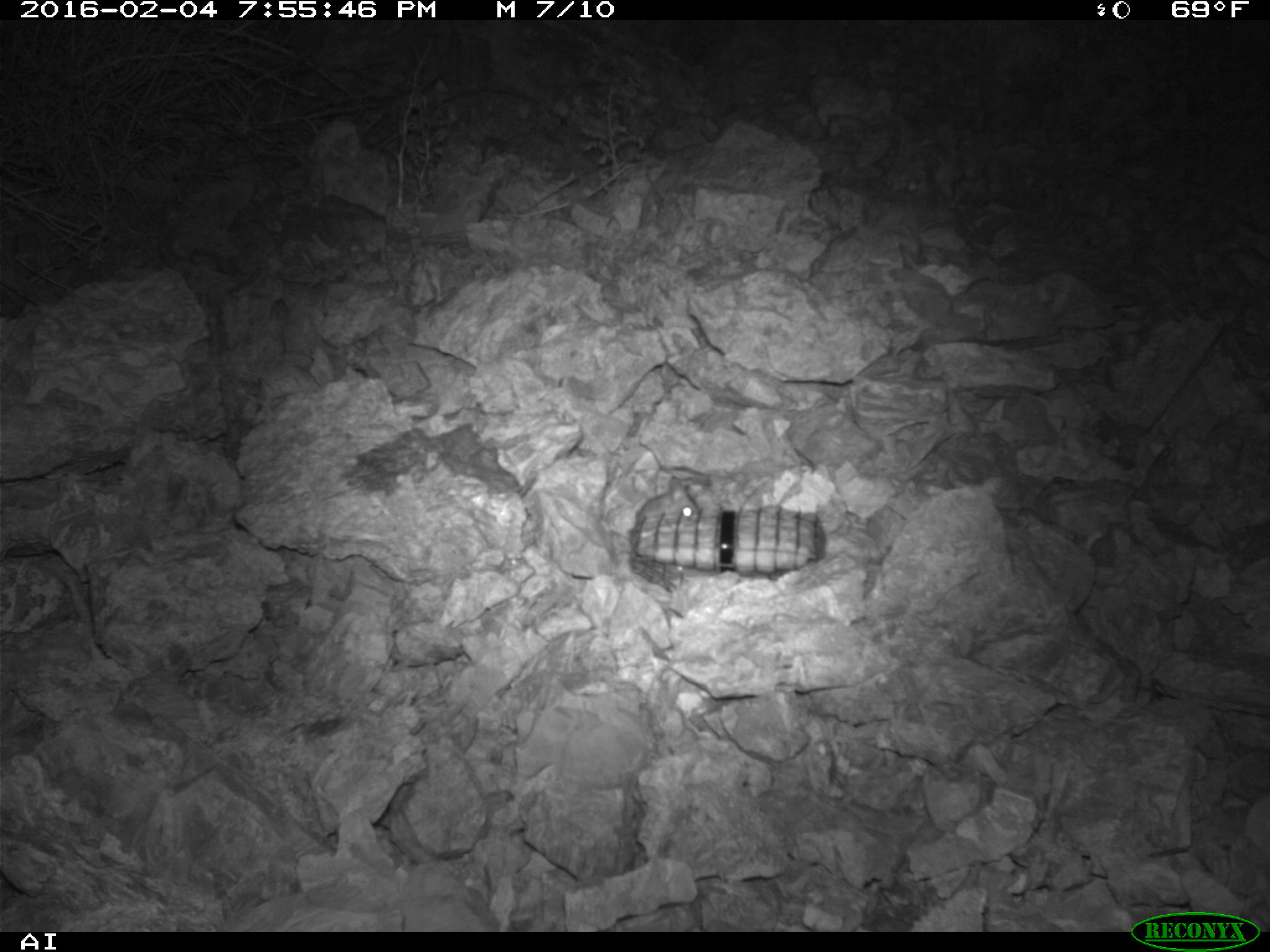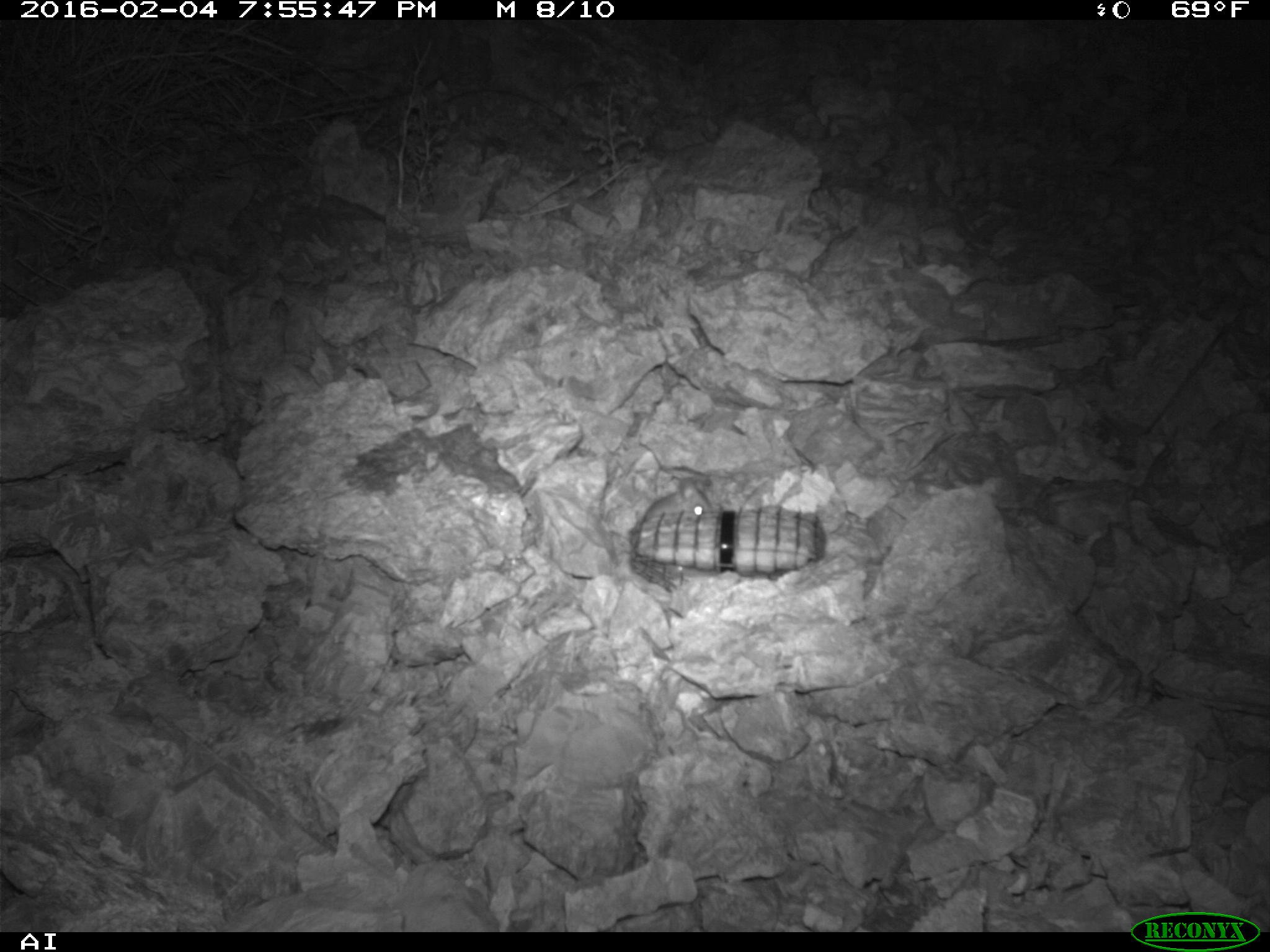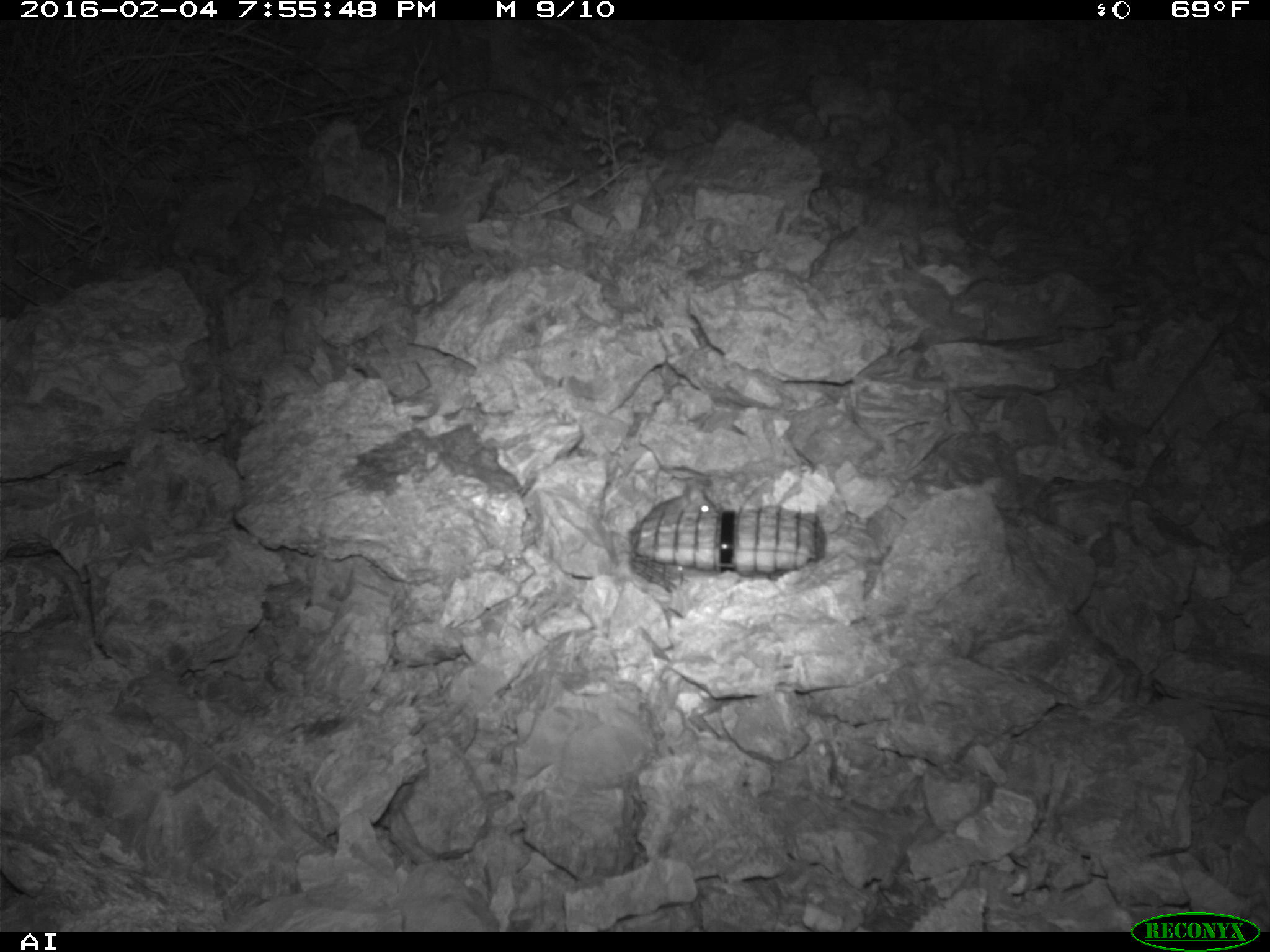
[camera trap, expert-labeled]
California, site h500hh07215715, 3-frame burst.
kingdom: Animalia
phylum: Chordata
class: Mammalia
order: Rodentia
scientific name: Rodentia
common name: rodent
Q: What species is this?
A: Rodent (Rodentia).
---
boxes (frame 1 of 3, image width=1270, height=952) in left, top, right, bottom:
rodent: 634, 475, 700, 523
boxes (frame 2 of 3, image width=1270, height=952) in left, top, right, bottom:
rodent: 639, 474, 712, 519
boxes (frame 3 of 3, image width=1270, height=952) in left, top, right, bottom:
rodent: 646, 480, 716, 520